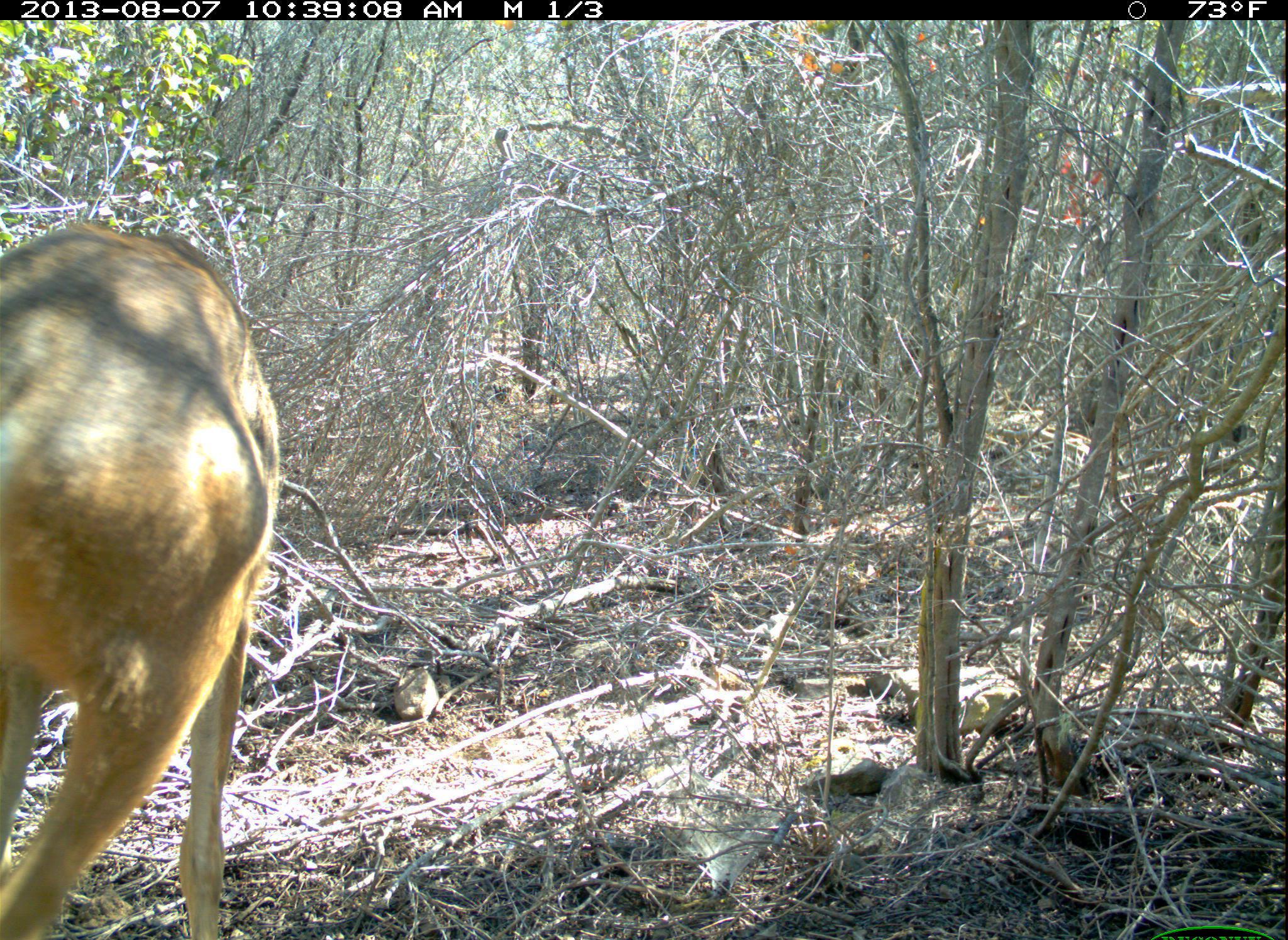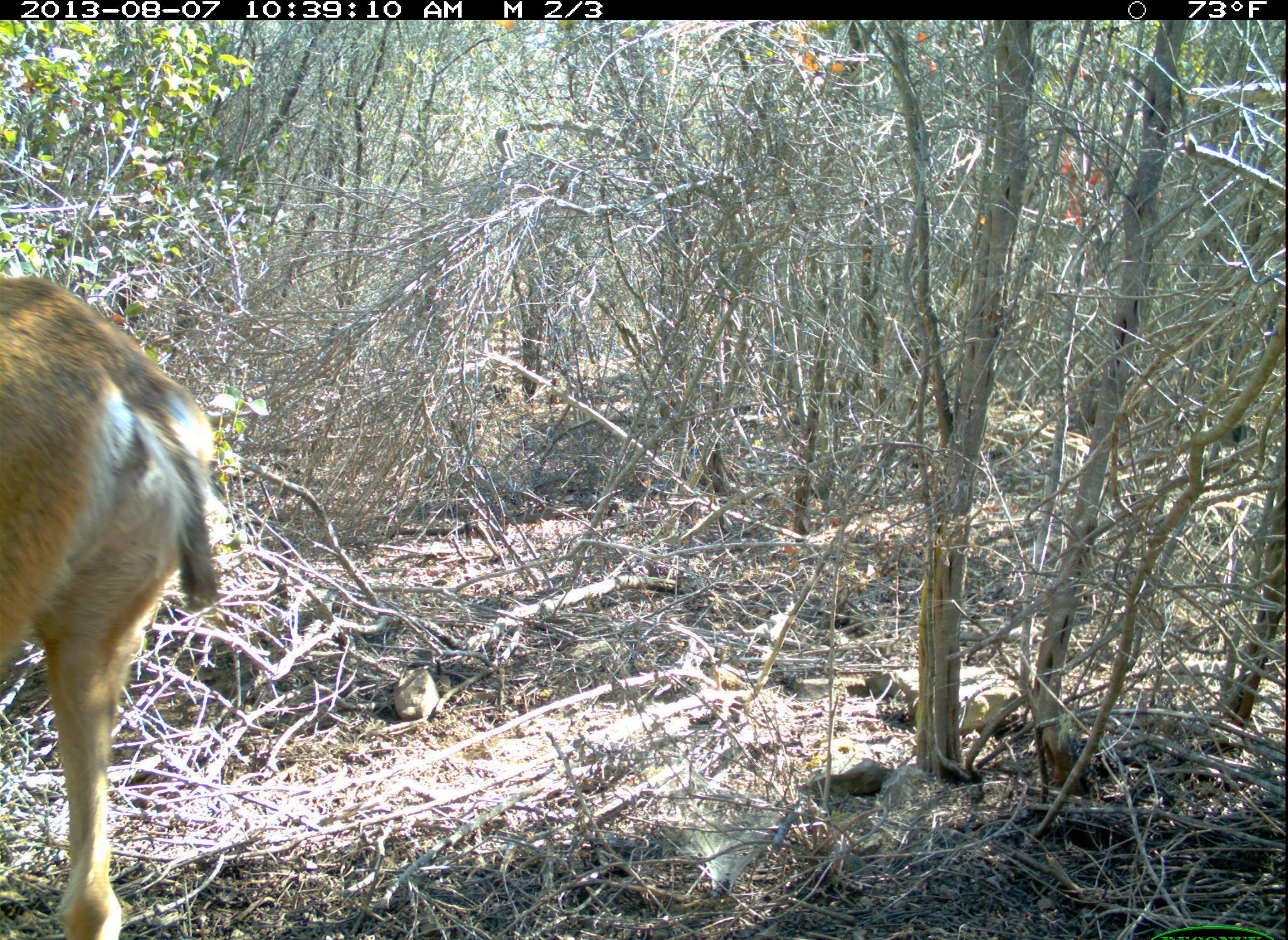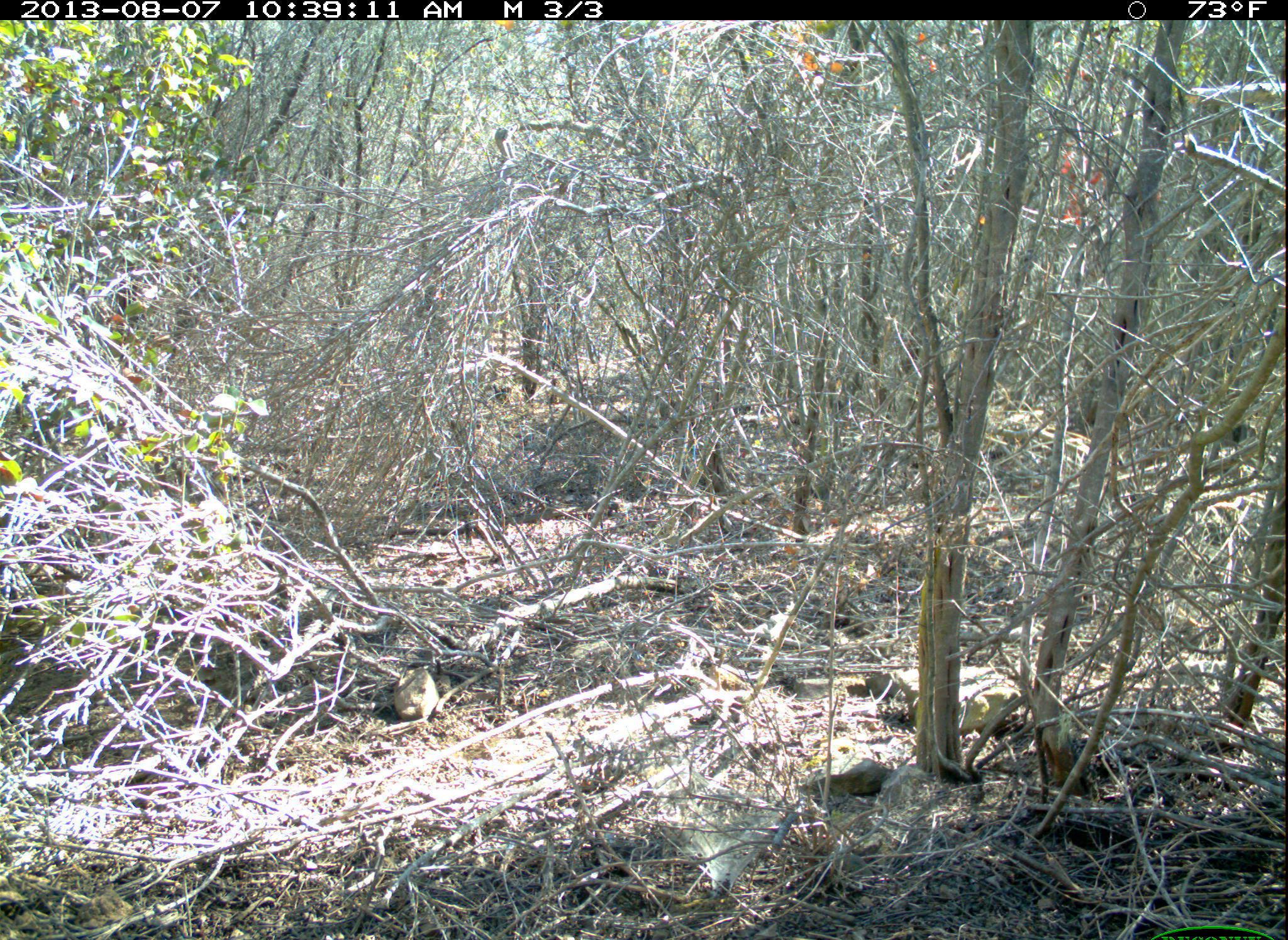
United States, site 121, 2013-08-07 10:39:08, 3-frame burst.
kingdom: Animalia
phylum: Chordata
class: Mammalia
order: Artiodactyla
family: Cervidae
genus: Odocoileus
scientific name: Odocoileus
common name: deer